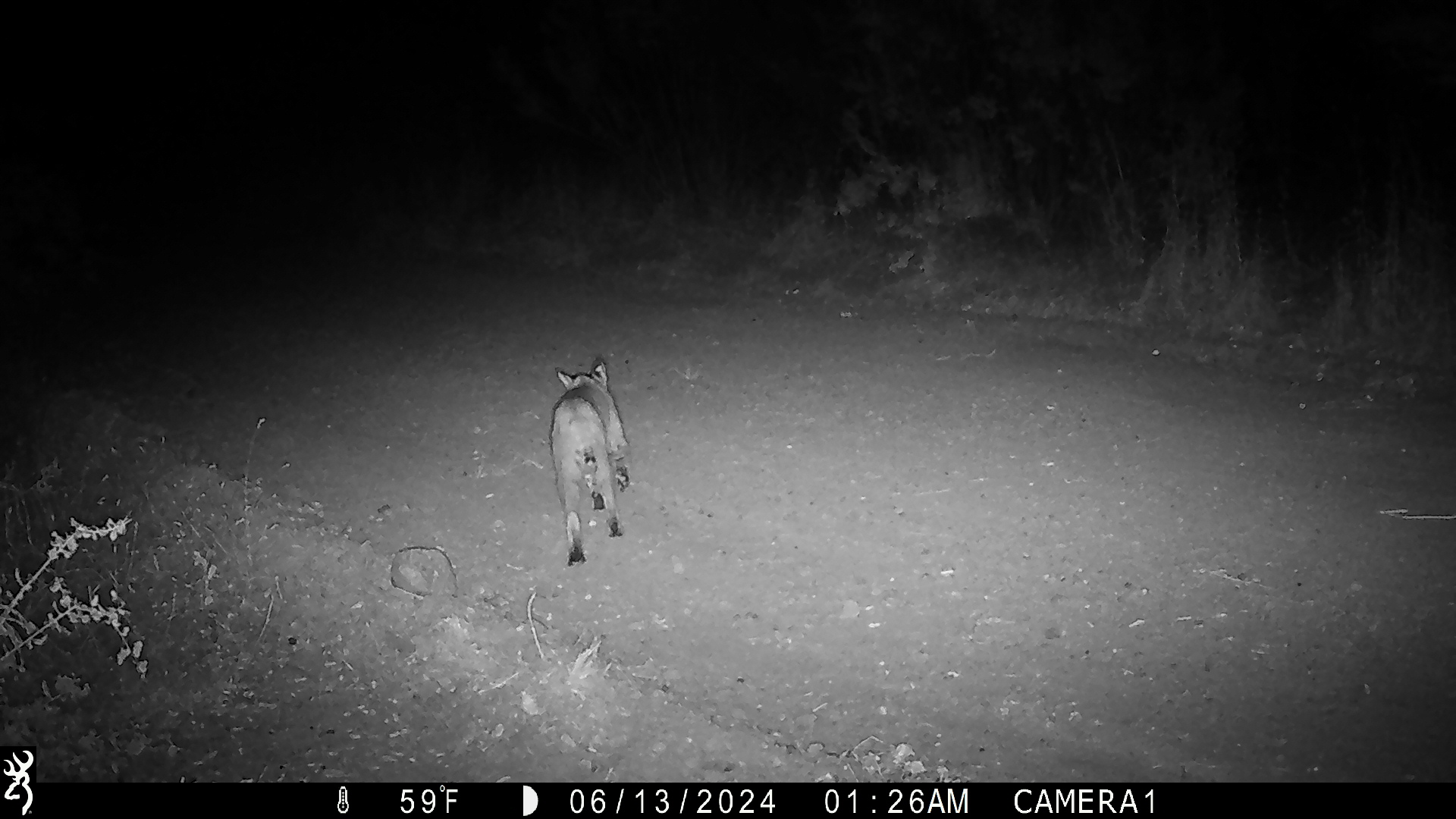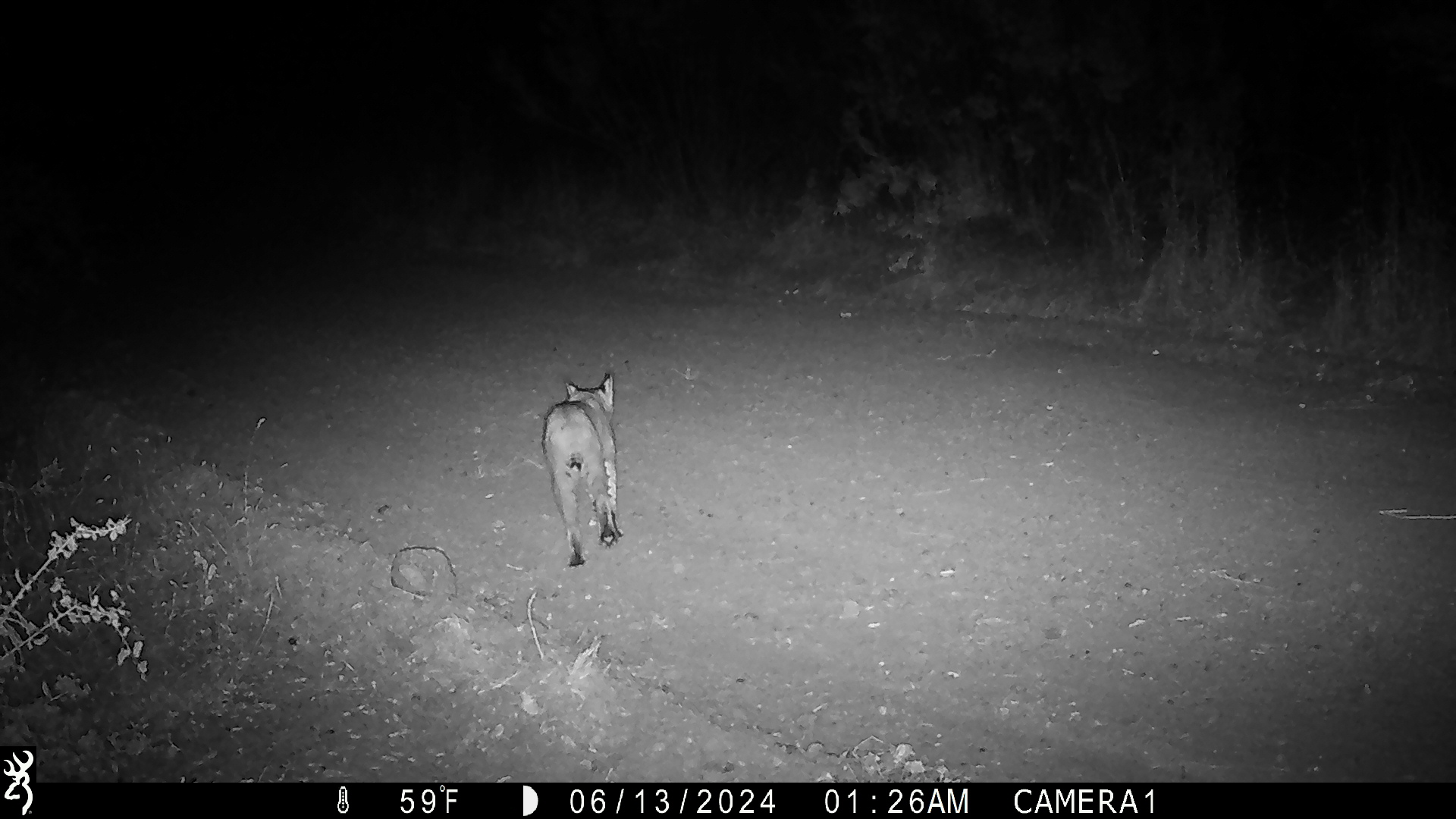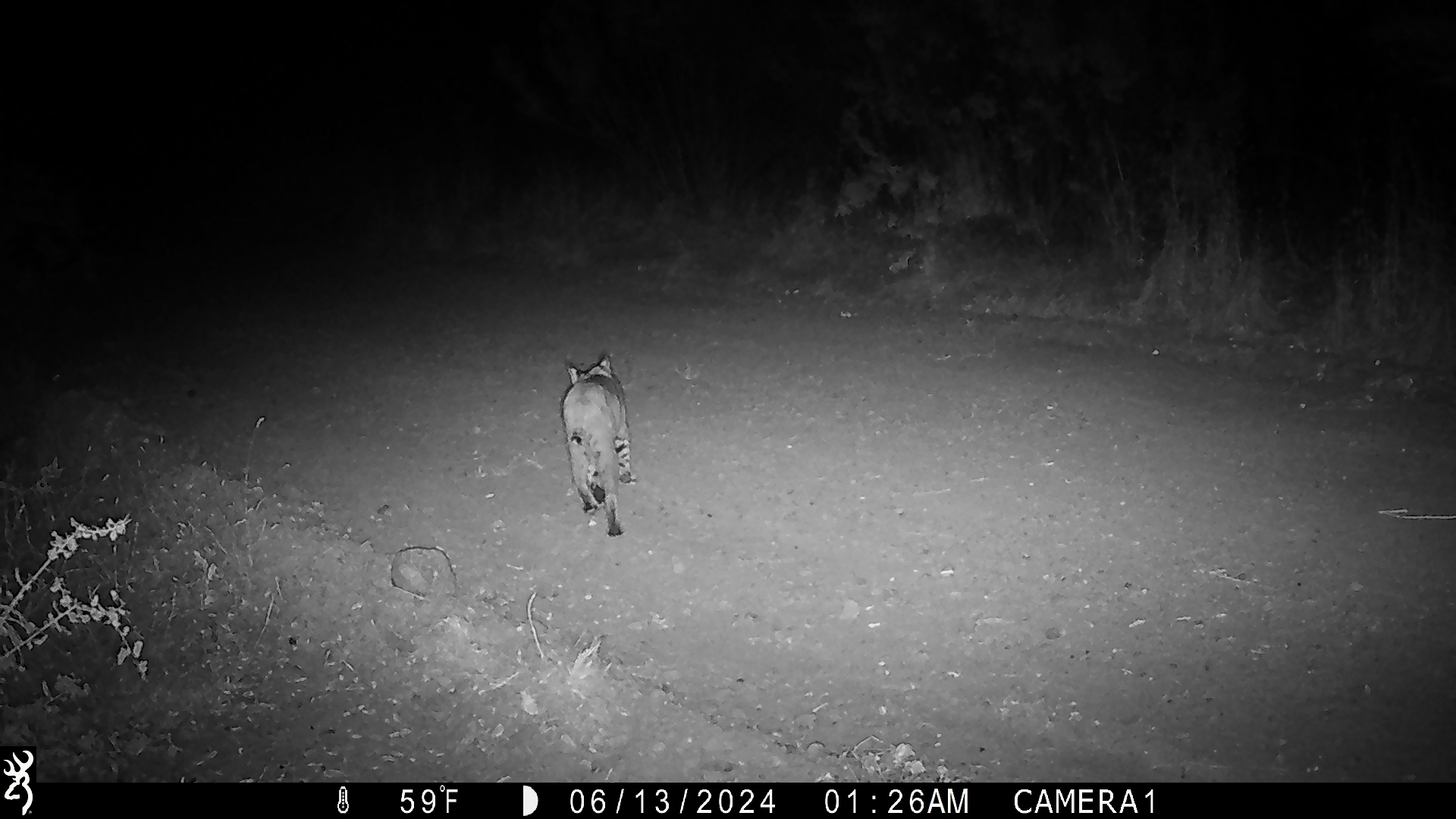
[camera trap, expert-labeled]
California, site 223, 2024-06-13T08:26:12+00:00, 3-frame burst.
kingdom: Animalia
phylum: Chordata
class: Mammalia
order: Carnivora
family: Felidae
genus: Lynx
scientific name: Lynx rufus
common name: bobcat